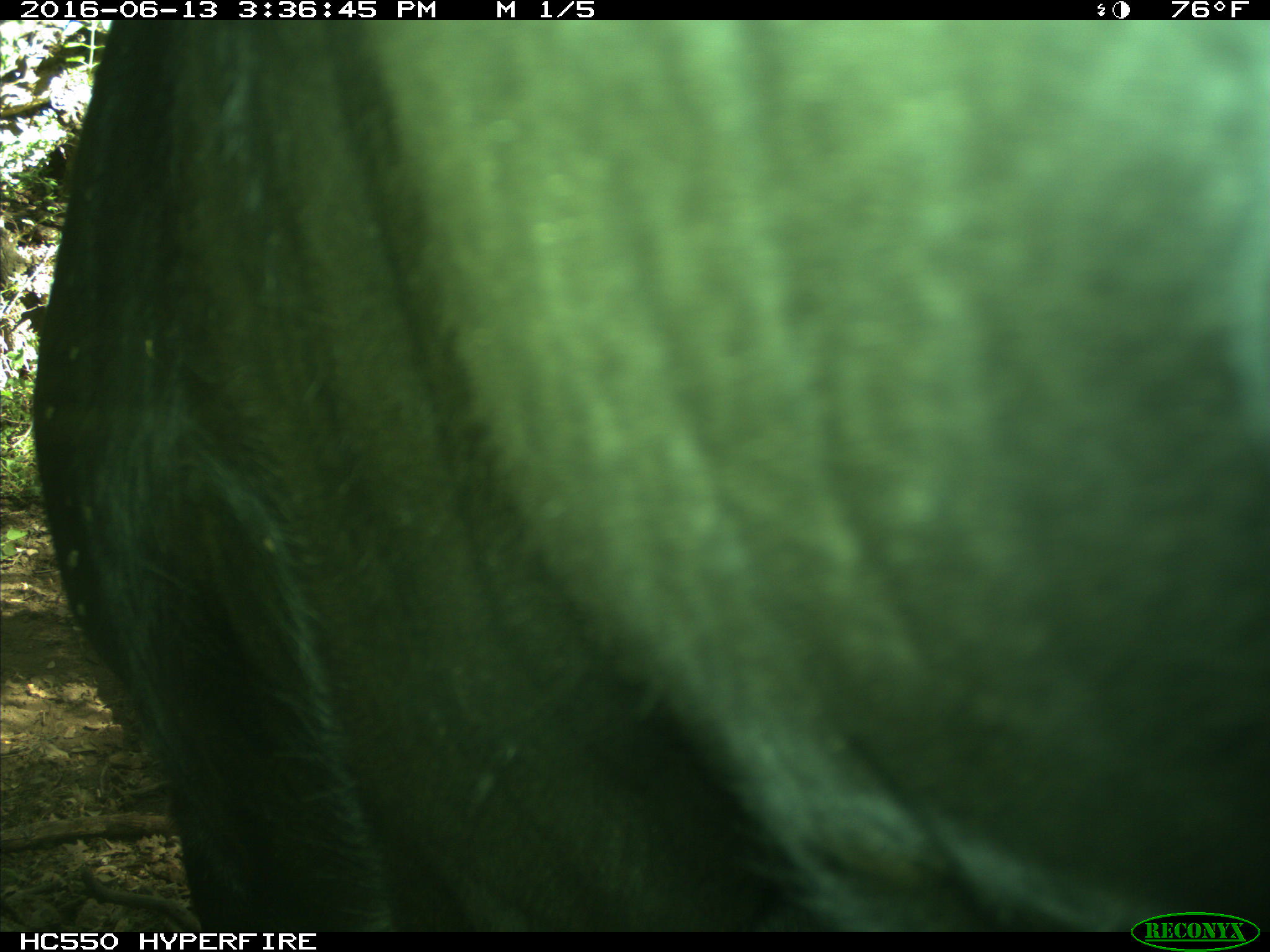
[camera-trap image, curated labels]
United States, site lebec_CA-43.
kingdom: Animalia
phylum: Chordata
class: Mammalia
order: Artiodactyla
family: Bovidae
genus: Bos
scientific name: Bos taurus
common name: domestic cow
Bos taurus (domestic cow).